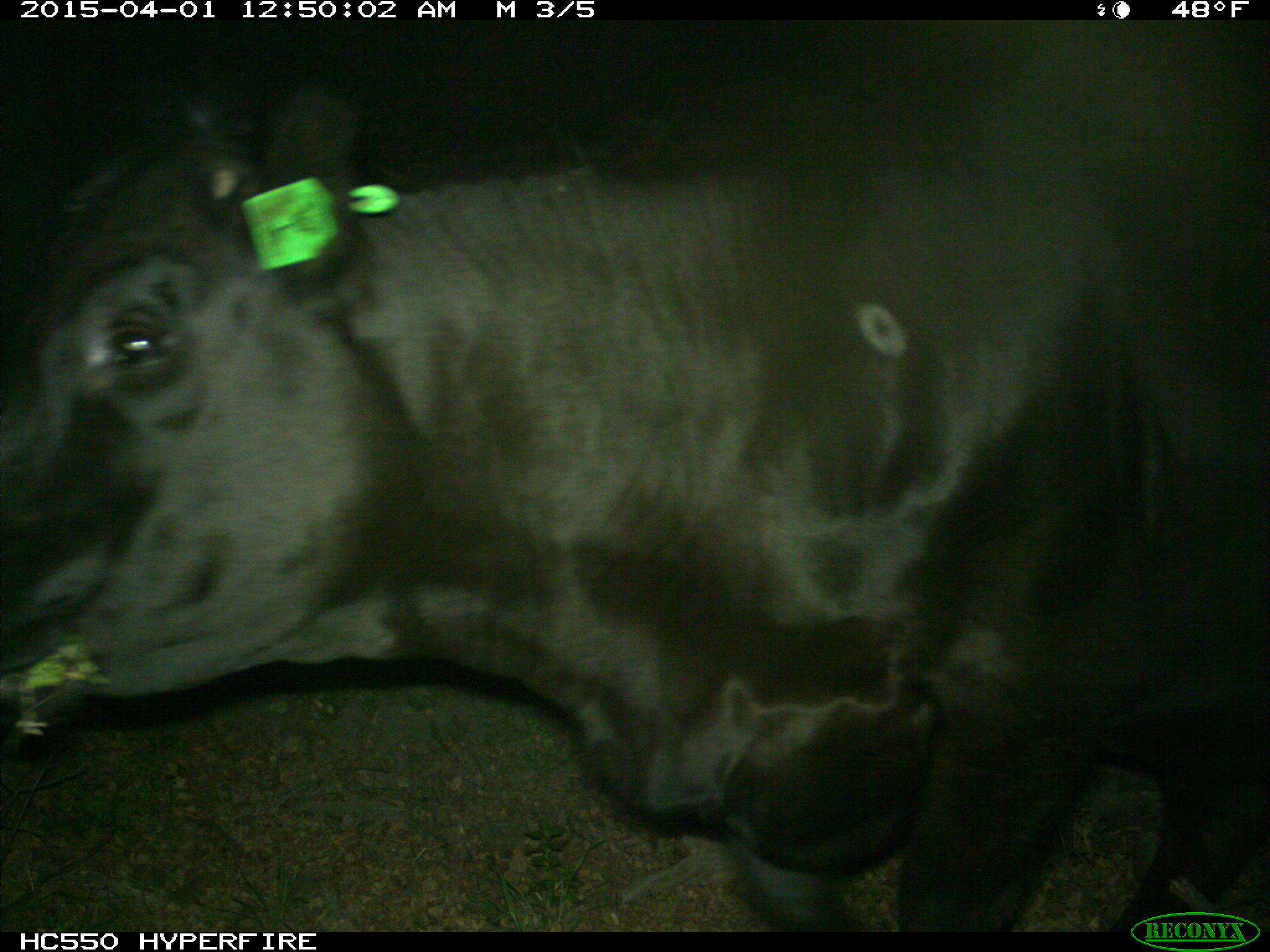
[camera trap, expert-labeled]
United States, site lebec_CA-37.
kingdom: Animalia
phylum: Chordata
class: Mammalia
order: Artiodactyla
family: Bovidae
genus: Bos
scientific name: Bos taurus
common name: domestic cow